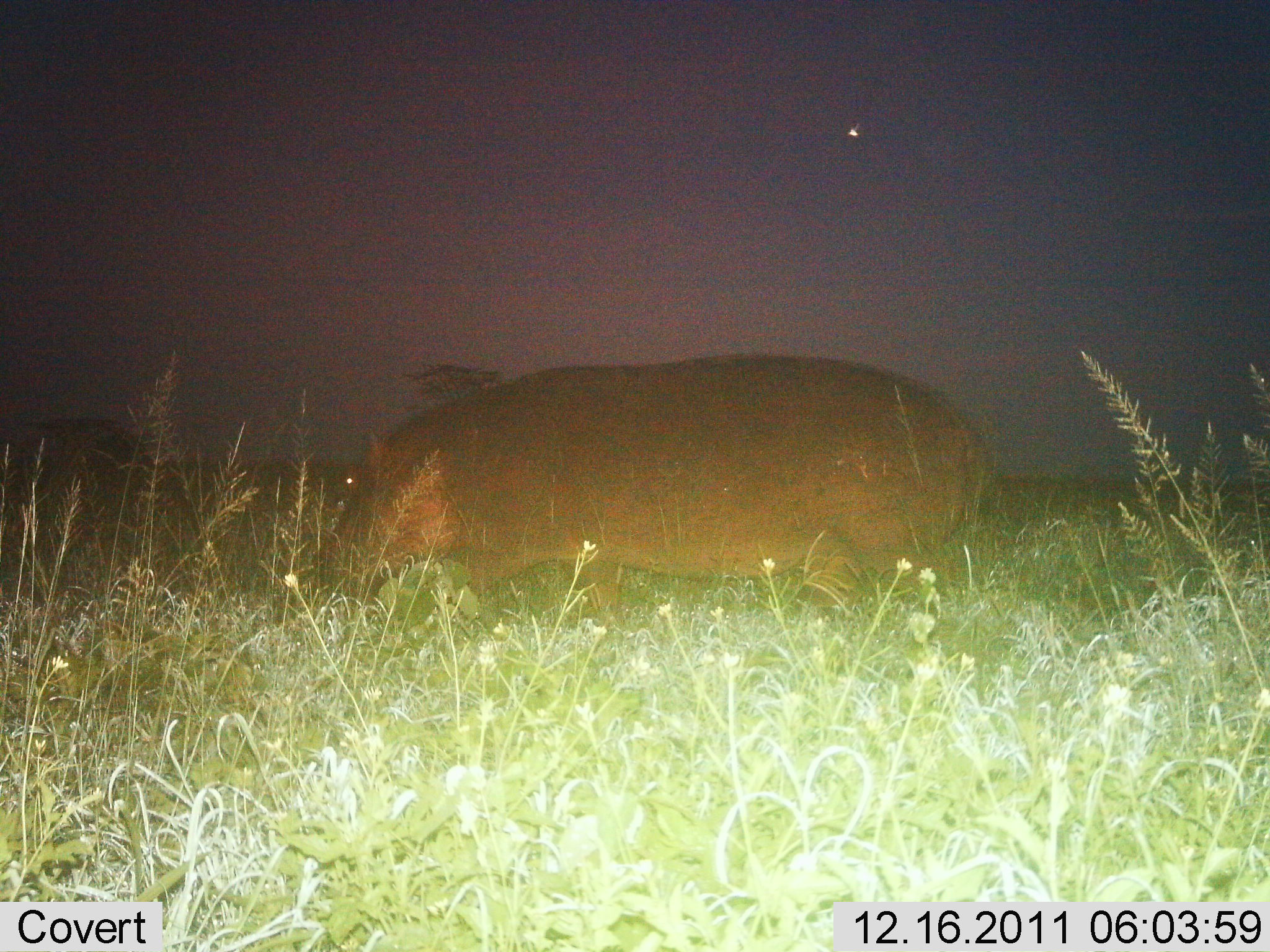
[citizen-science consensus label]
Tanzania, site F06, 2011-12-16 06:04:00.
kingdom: Animalia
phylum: Chordata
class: Mammalia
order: Artiodactyla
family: Hippopotamidae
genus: Hippopotamus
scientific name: Hippopotamus amphibius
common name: hippopotamus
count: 1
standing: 36%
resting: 0%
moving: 50%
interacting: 0%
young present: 0%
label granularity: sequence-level